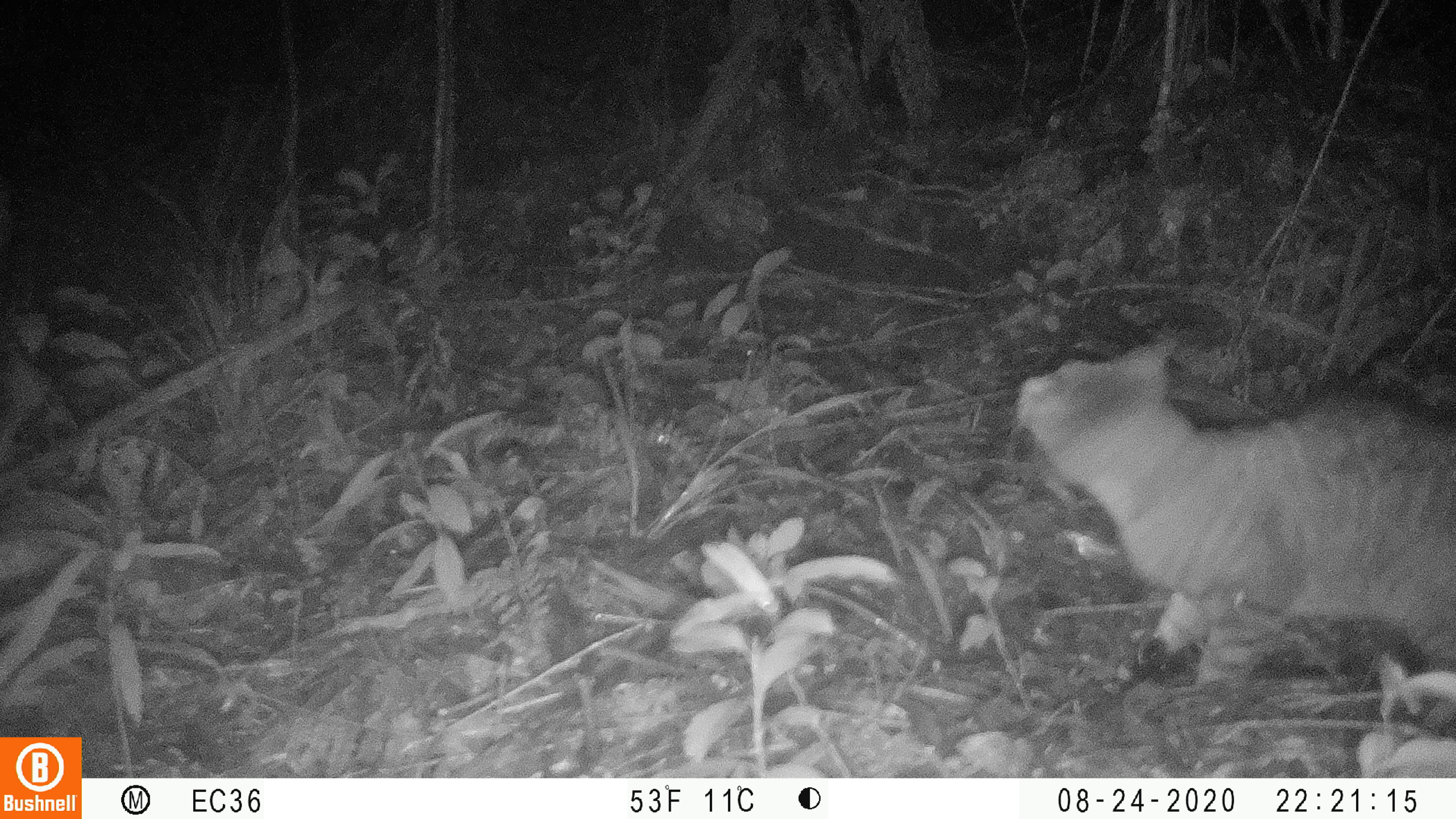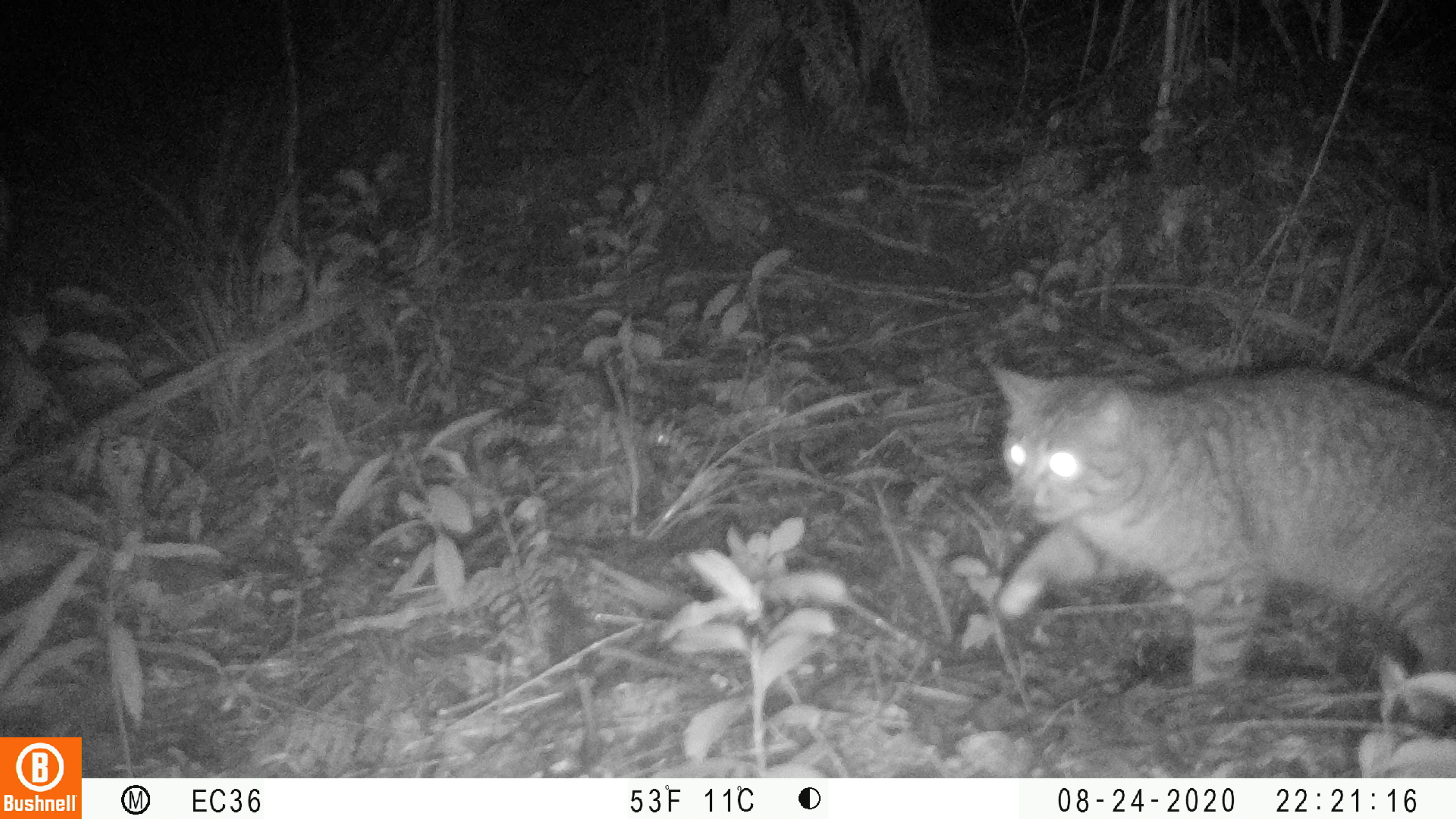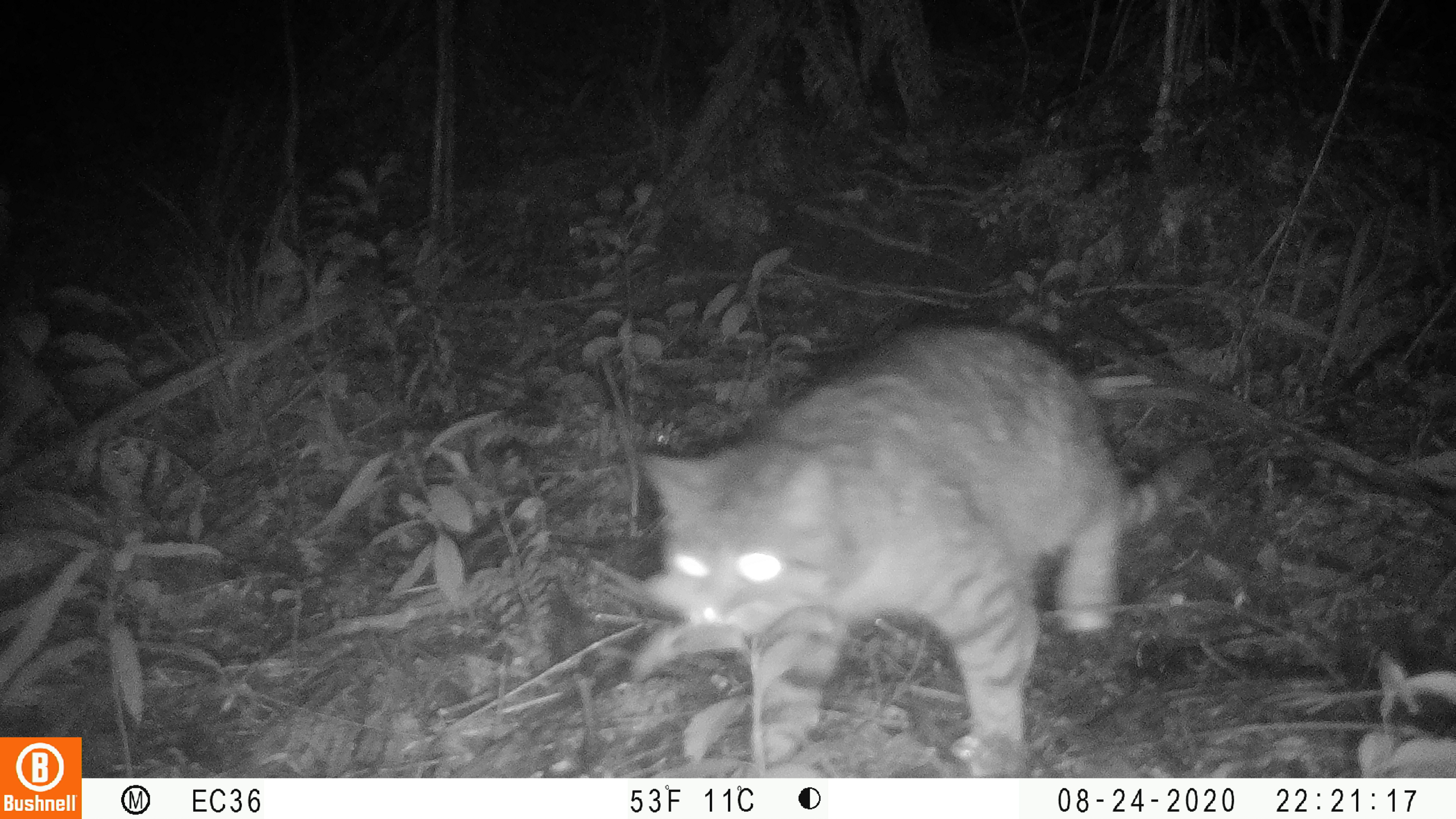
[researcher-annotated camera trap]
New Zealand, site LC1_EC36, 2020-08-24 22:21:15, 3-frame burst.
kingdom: Animalia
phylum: Chordata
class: Mammalia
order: Carnivora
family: Felidae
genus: Felis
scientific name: Felis catus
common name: domestic cat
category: cat